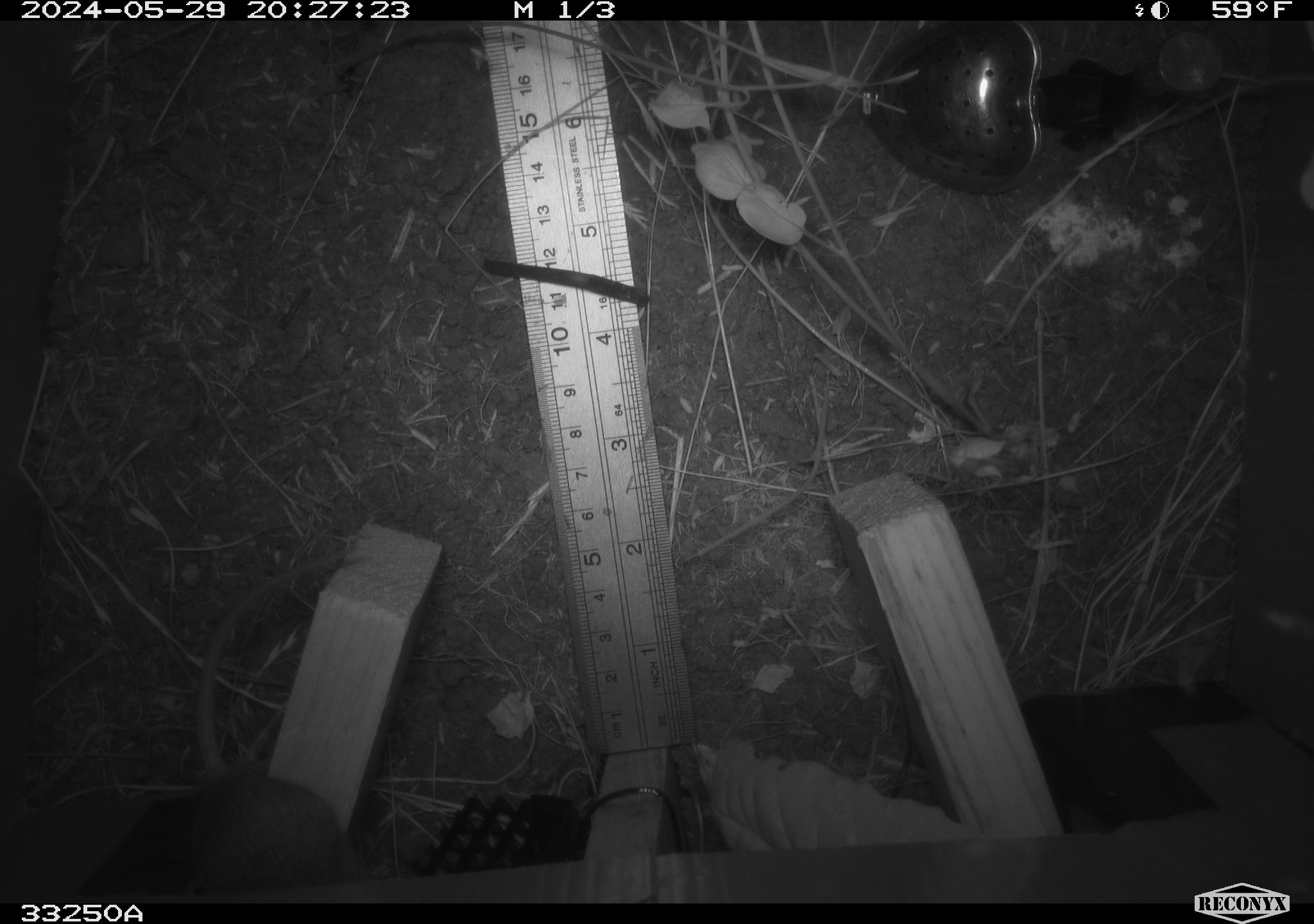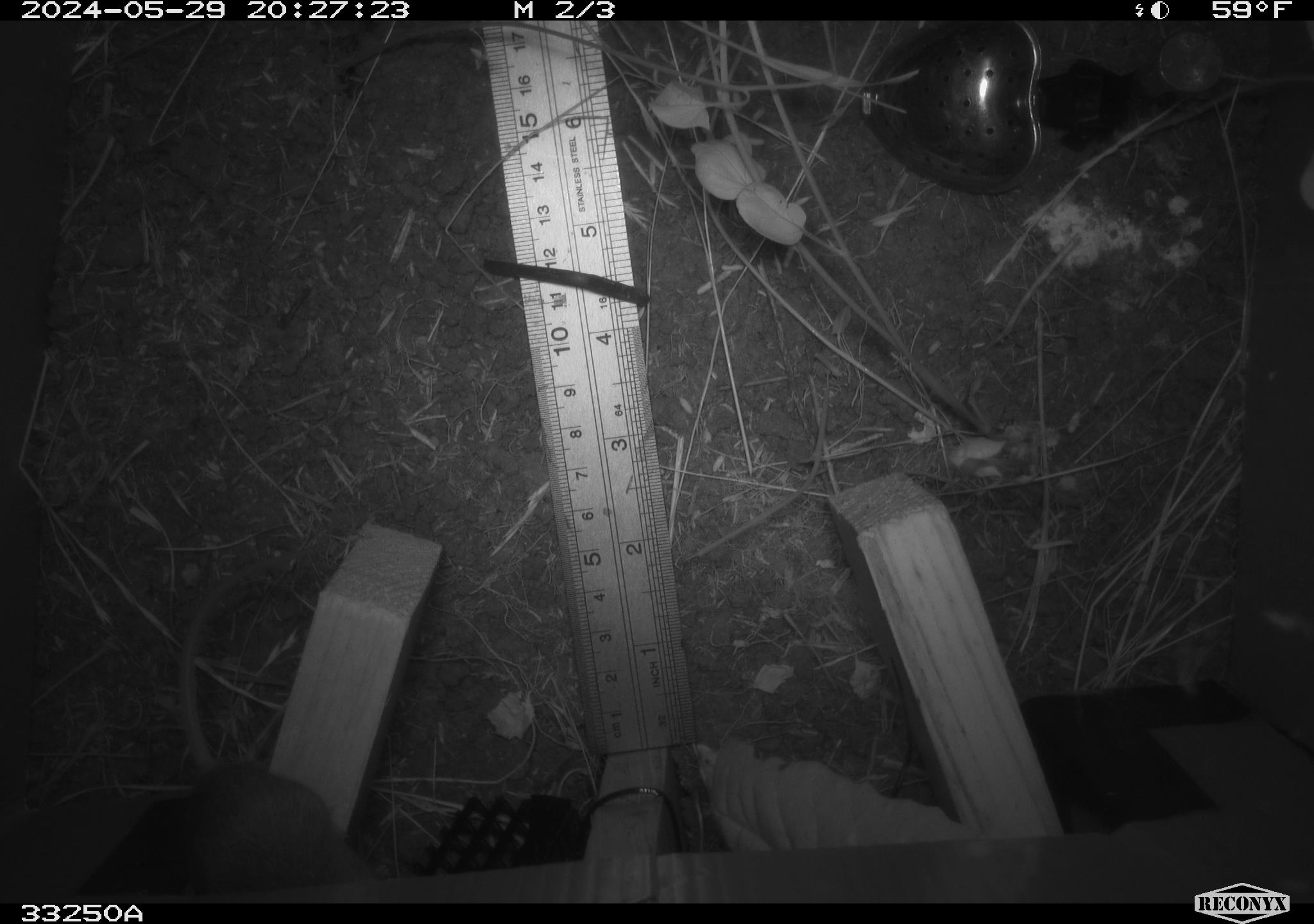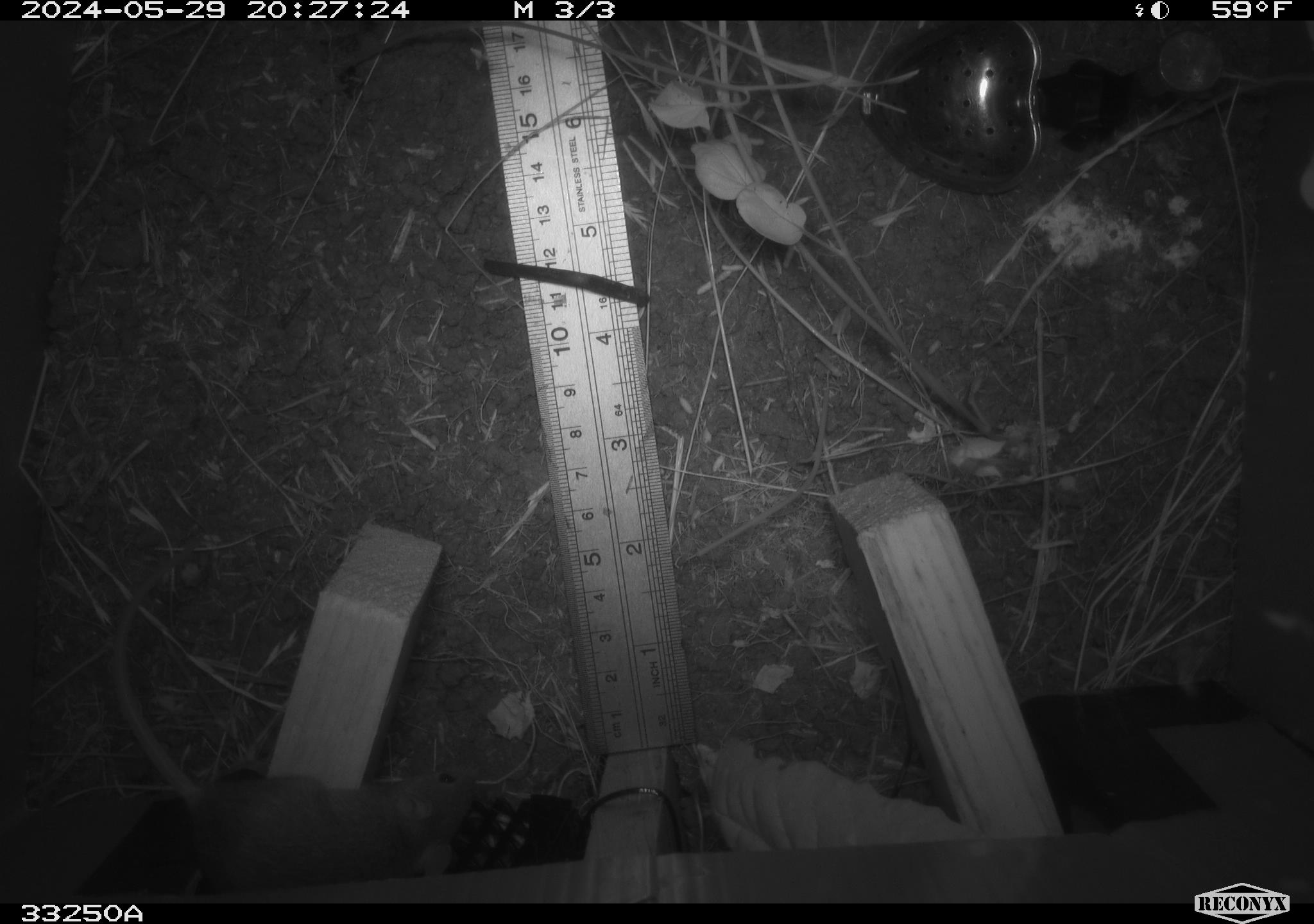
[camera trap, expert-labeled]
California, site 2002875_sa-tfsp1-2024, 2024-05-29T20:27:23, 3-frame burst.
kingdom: Animalia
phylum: Chordata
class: Mammalia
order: Rodentia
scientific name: Rodentia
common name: mouse species